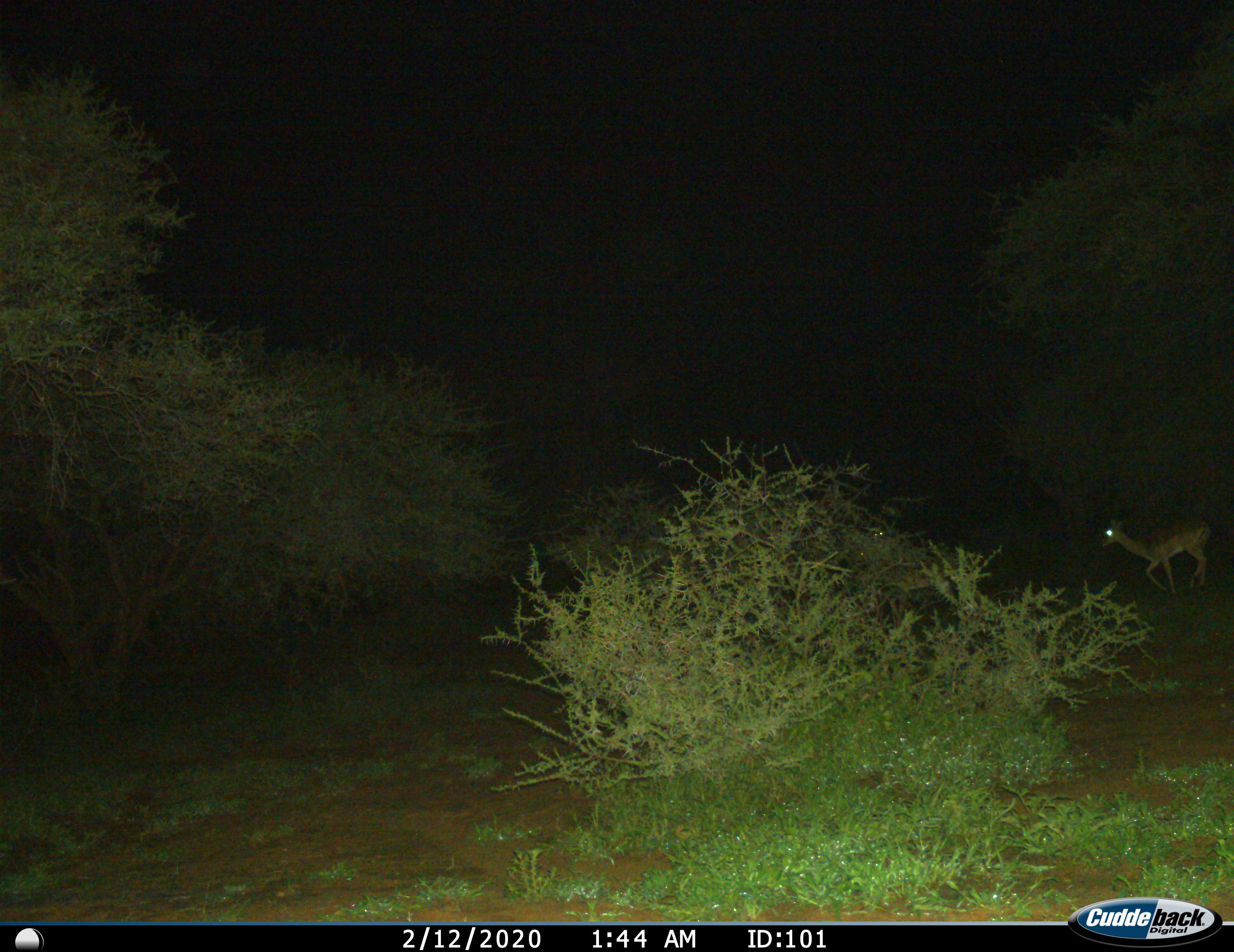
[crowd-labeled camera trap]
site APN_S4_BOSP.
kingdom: Animalia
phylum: Chordata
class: Mammalia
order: Artiodactyla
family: Bovidae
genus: Aepyceros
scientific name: Aepyceros melampus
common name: impala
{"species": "impala (Aepyceros melampus)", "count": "1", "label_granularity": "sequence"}